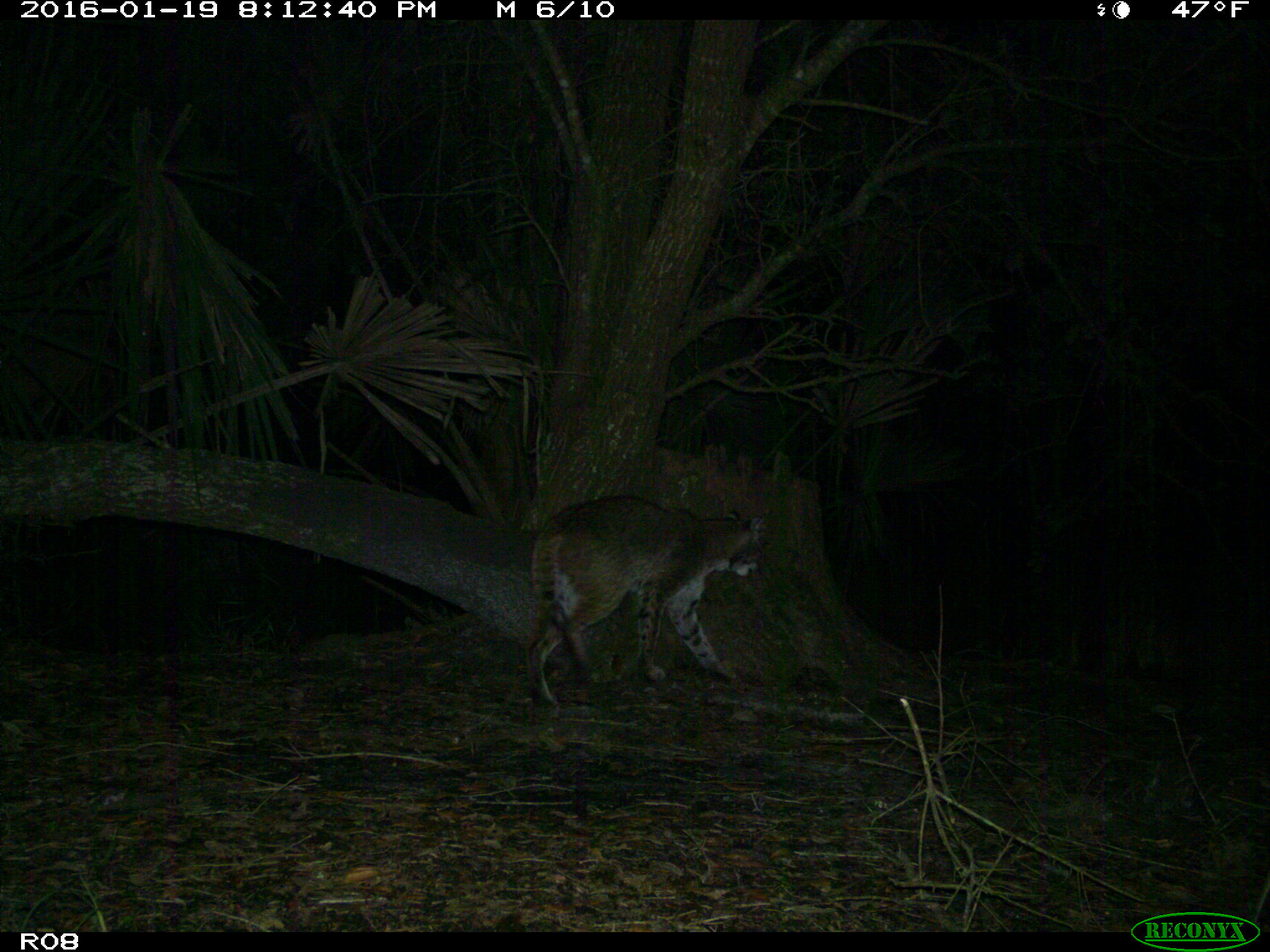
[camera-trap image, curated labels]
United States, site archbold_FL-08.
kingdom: Animalia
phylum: Chordata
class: Mammalia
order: Carnivora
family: Felidae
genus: Lynx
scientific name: Lynx rufus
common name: bobcat